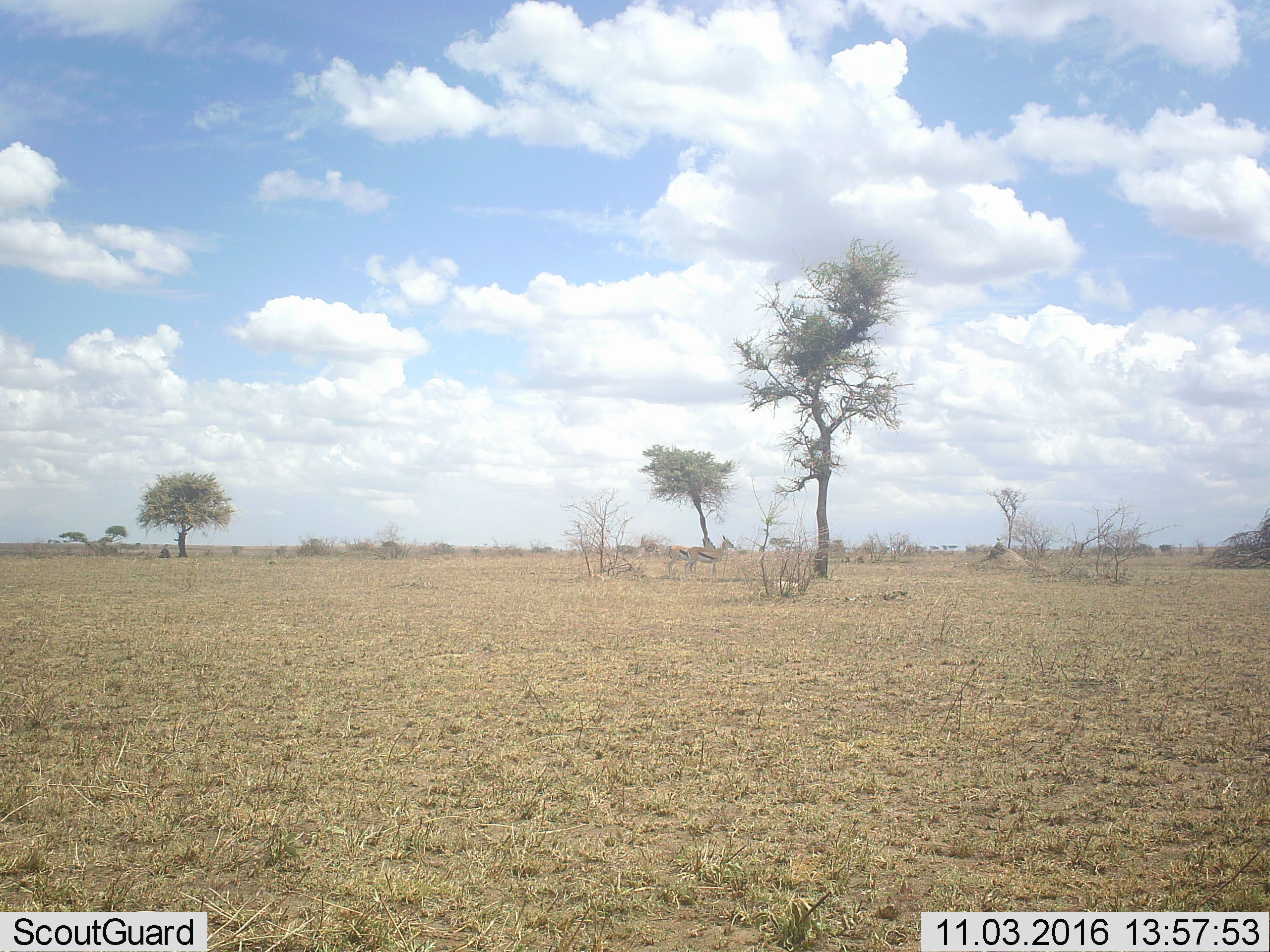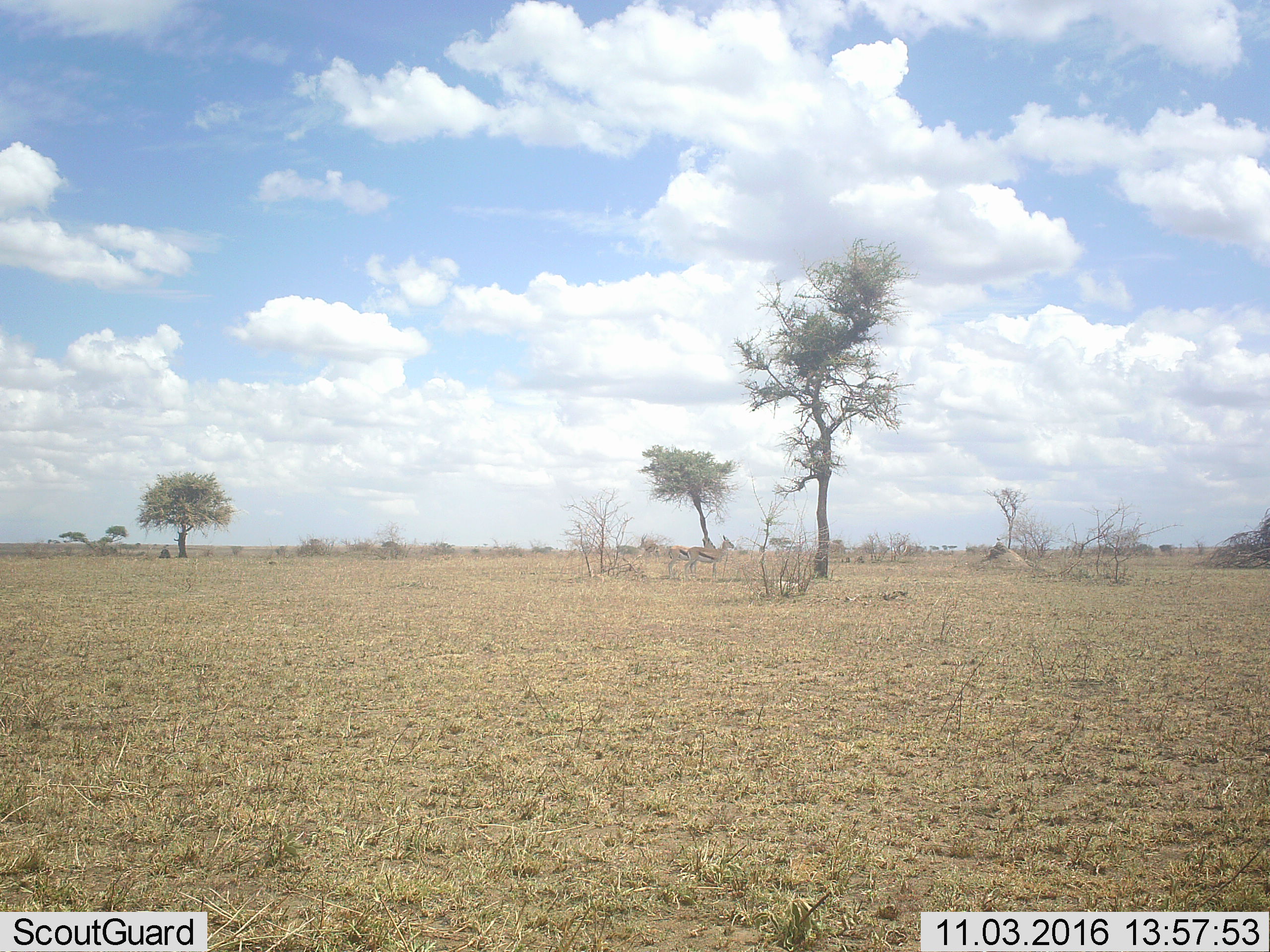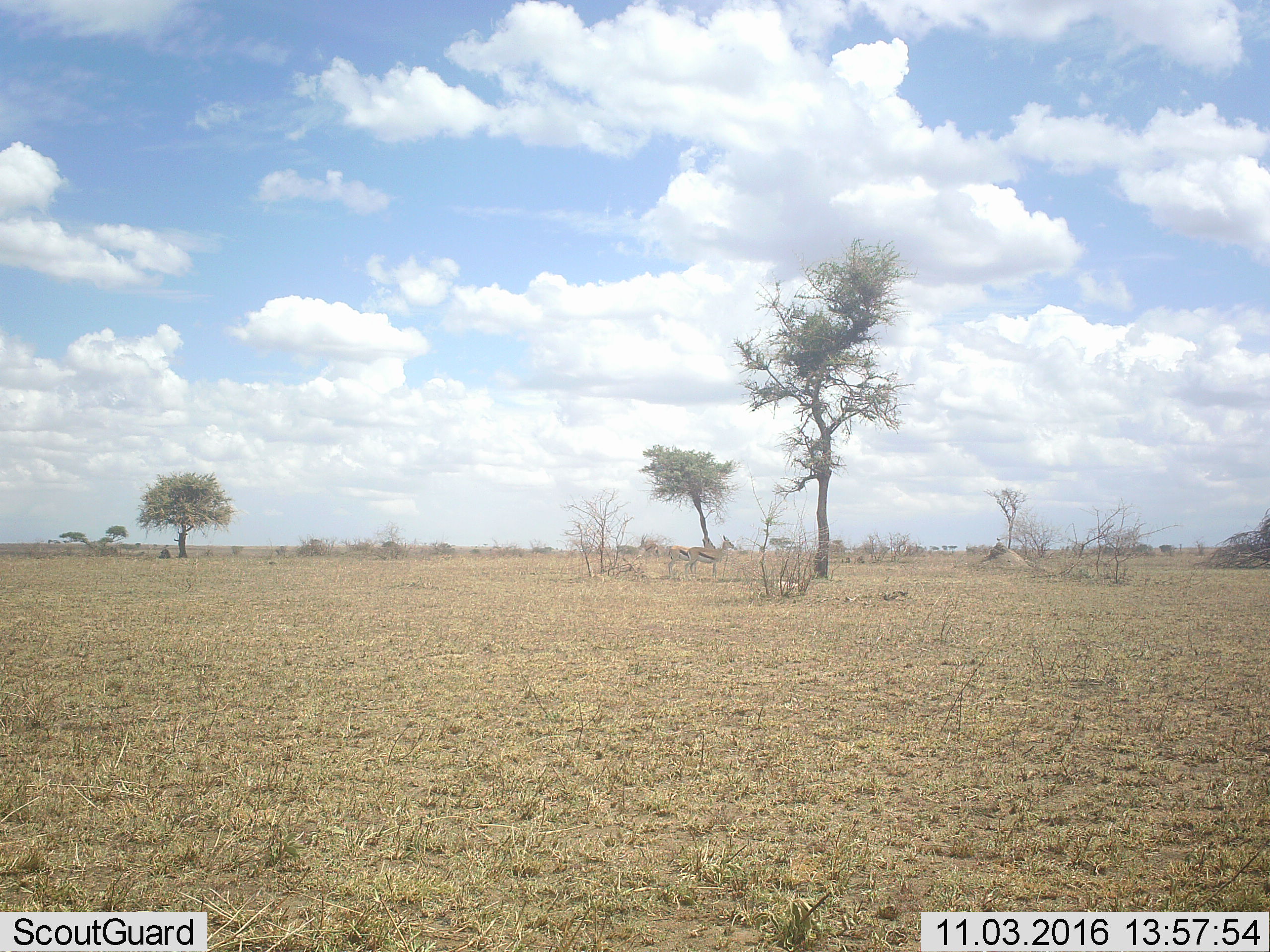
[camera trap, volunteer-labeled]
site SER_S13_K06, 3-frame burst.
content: unidentified animal